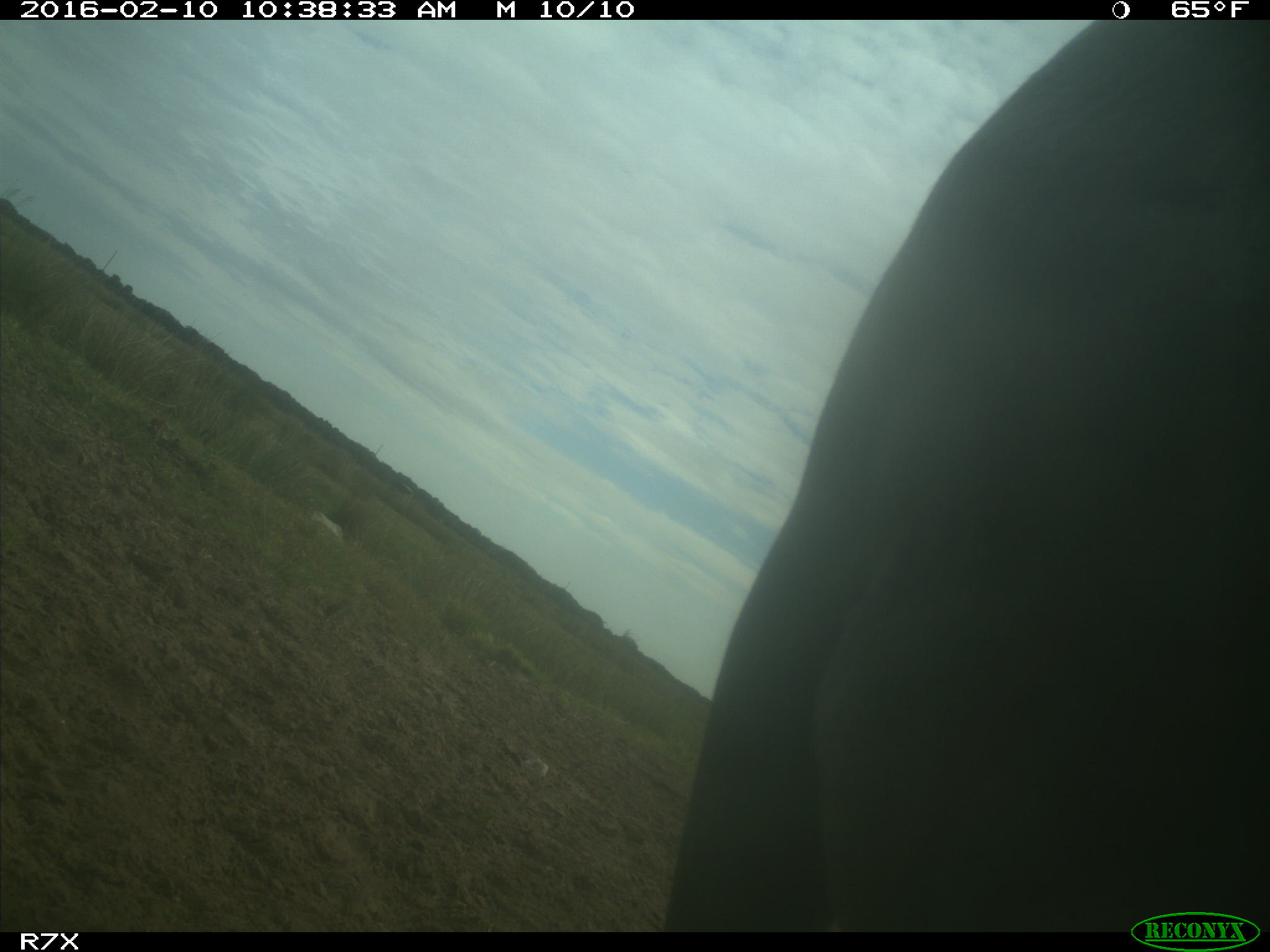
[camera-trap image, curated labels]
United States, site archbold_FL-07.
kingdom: Animalia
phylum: Chordata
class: Mammalia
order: Artiodactyla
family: Bovidae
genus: Bos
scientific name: Bos taurus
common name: domestic cow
Bos taurus (domestic cow).